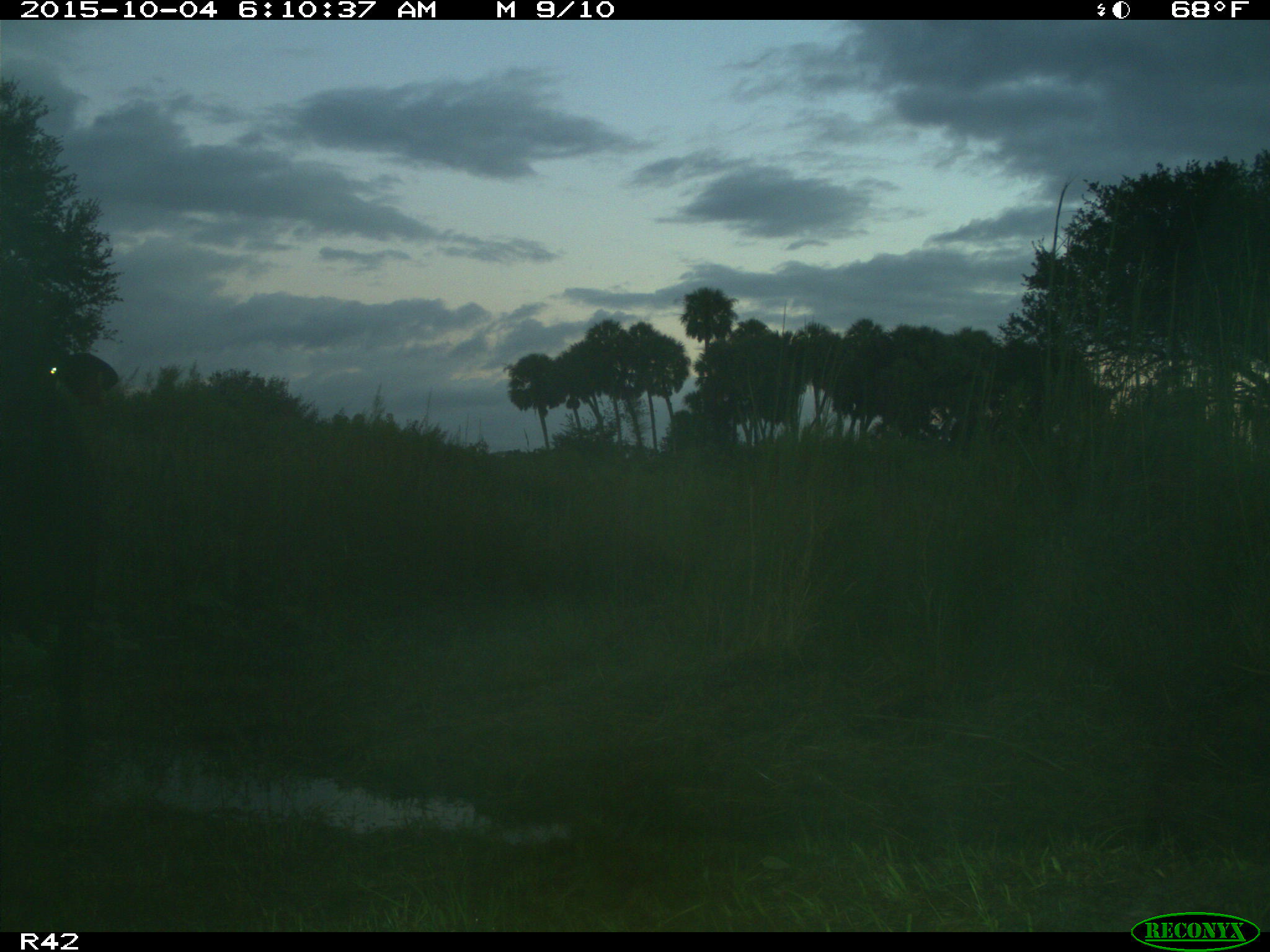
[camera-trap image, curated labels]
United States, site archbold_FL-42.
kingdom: Animalia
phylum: Chordata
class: Mammalia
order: Artiodactyla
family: Bovidae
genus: Bos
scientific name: Bos taurus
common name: domestic cow